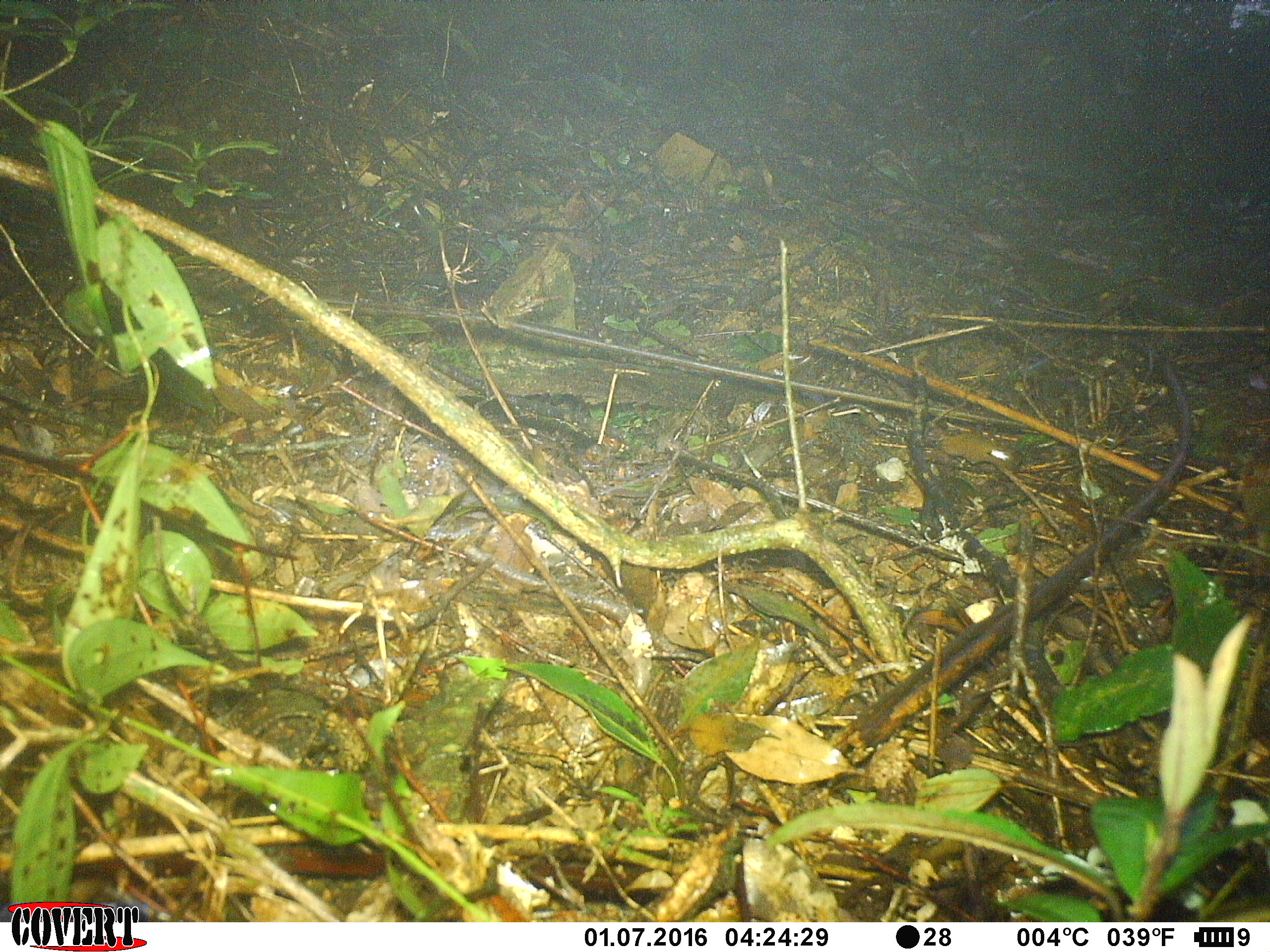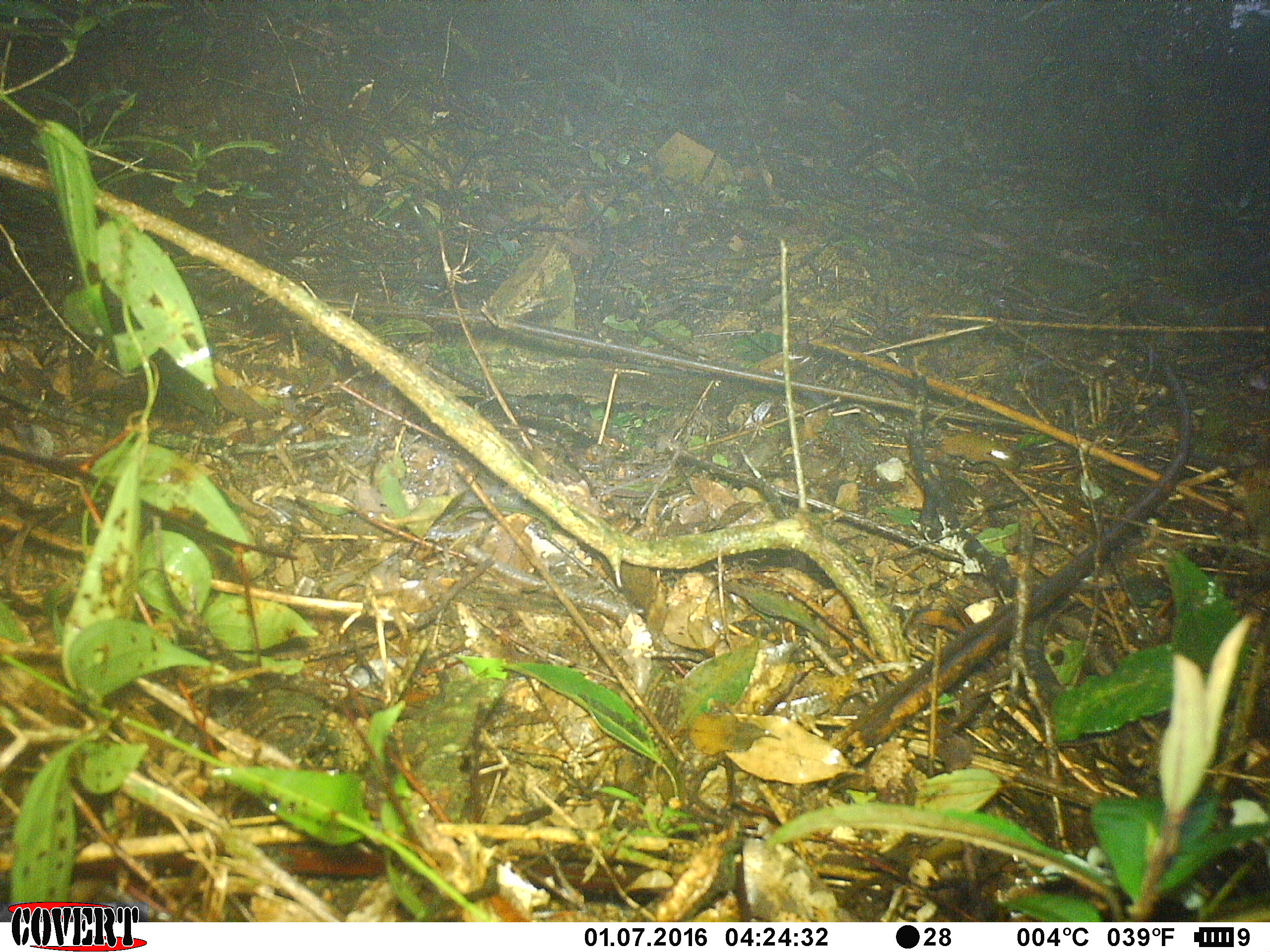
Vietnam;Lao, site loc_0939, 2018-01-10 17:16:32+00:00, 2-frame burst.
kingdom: Animalia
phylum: Chordata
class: Mammalia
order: Rodentia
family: Sciuridae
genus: Dremomys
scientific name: Dremomys rufigenis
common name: red-cheeked squirrel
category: red cheeked squirrel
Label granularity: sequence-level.